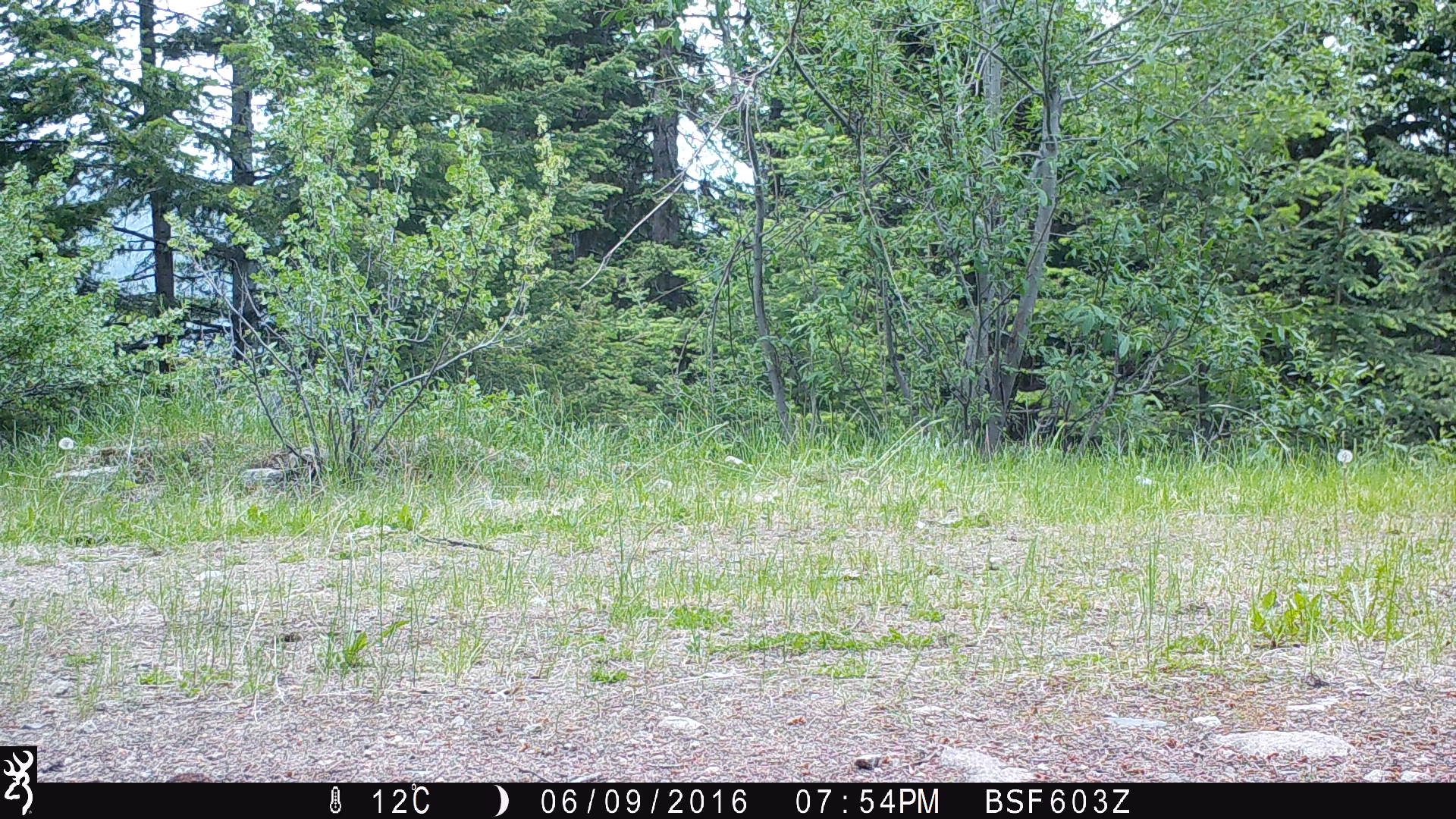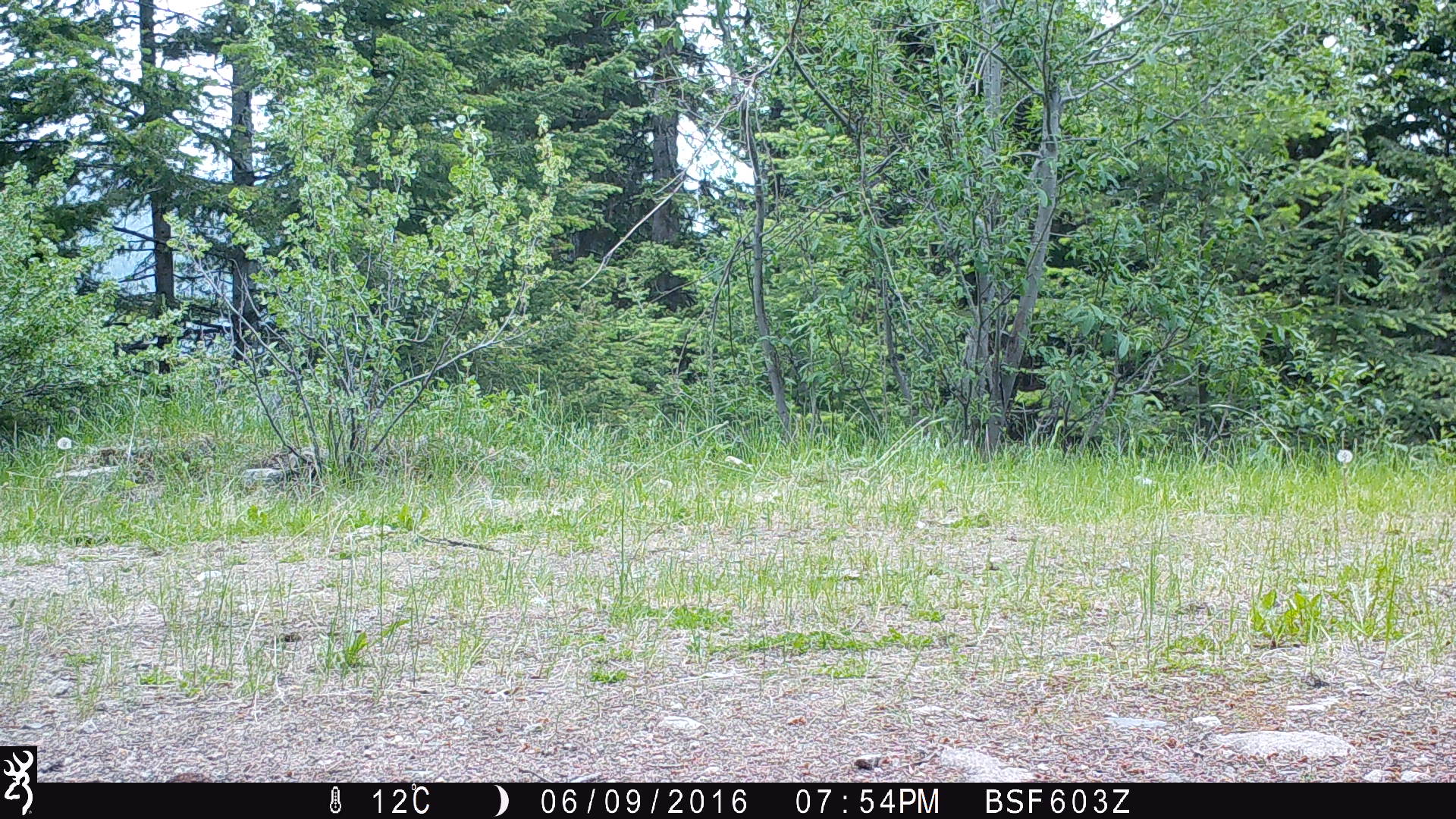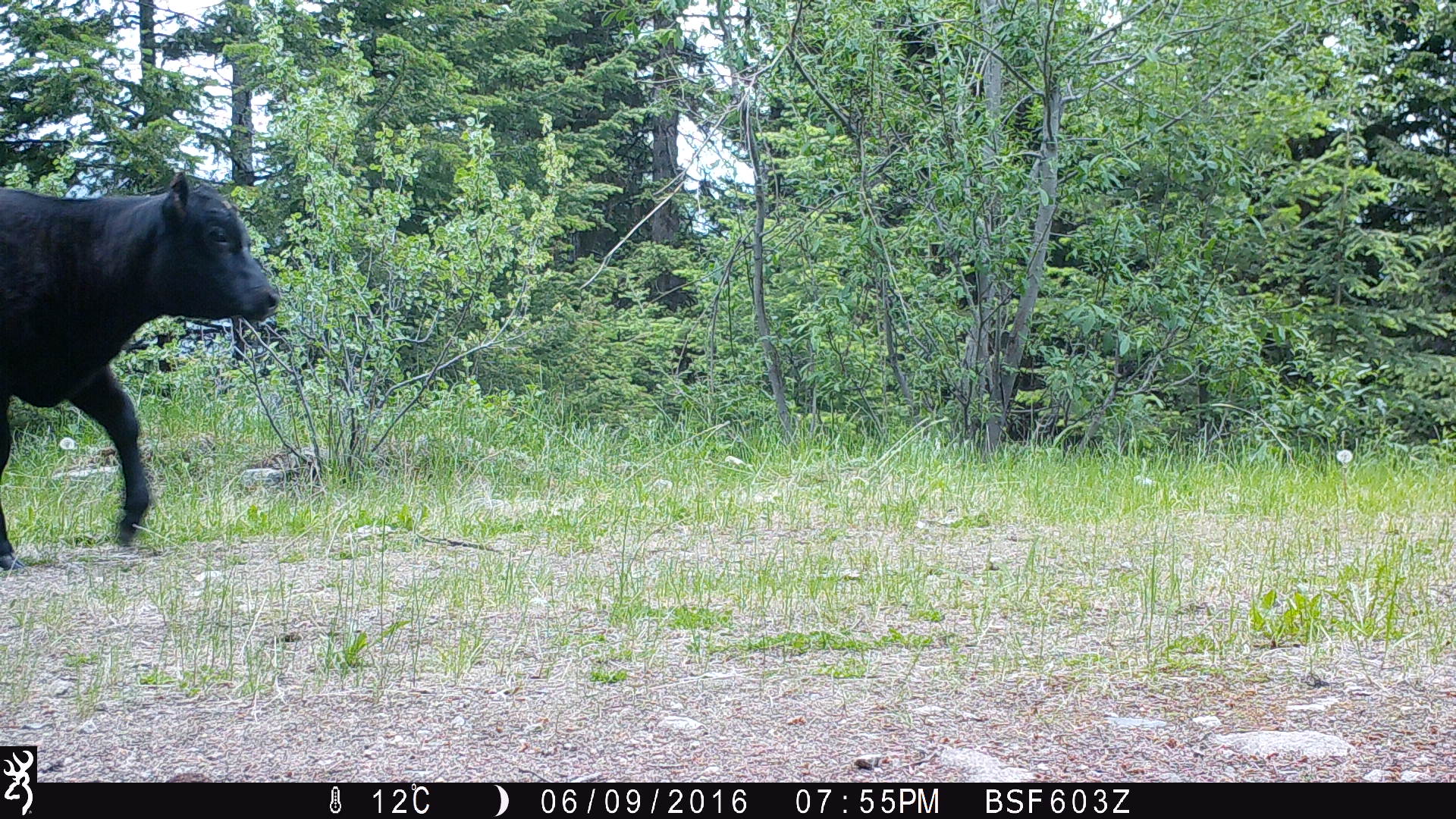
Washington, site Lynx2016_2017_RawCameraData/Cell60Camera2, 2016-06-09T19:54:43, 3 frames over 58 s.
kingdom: Animalia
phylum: Chordata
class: Mammalia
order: Artiodactyla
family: Bovidae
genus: Bos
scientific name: Bos taurus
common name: domestic cattle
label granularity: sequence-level